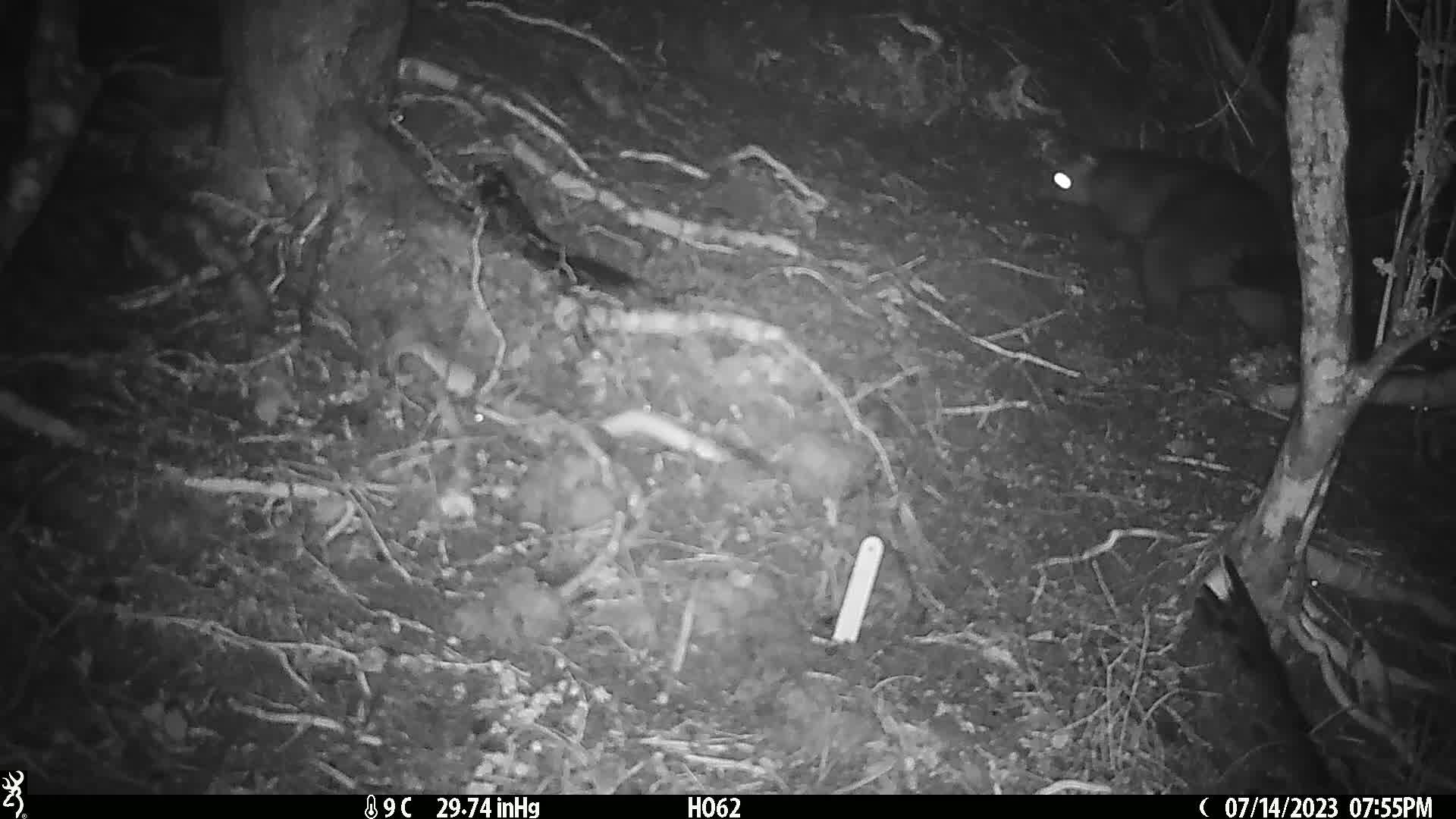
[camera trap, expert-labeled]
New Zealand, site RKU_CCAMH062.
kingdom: Animalia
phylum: Chordata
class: Mammalia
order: Diprotodontia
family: Phalangeridae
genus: Trichosurus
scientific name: Trichosurus vulpecula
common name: common brushtail possum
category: possum